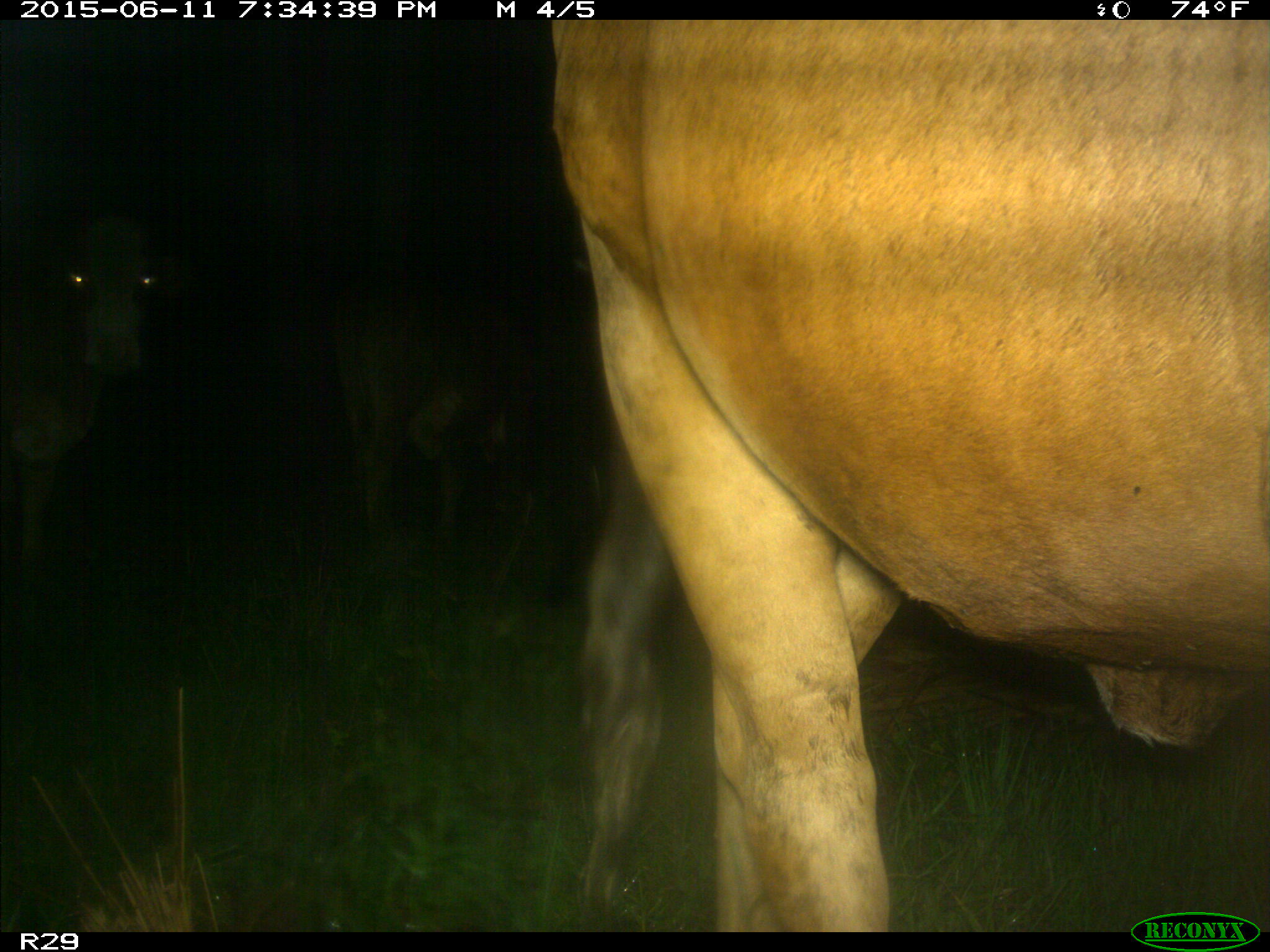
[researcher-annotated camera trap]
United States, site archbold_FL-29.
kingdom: Animalia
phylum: Chordata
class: Mammalia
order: Artiodactyla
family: Bovidae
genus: Bos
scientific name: Bos taurus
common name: domestic cow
Bos taurus (domestic cow).